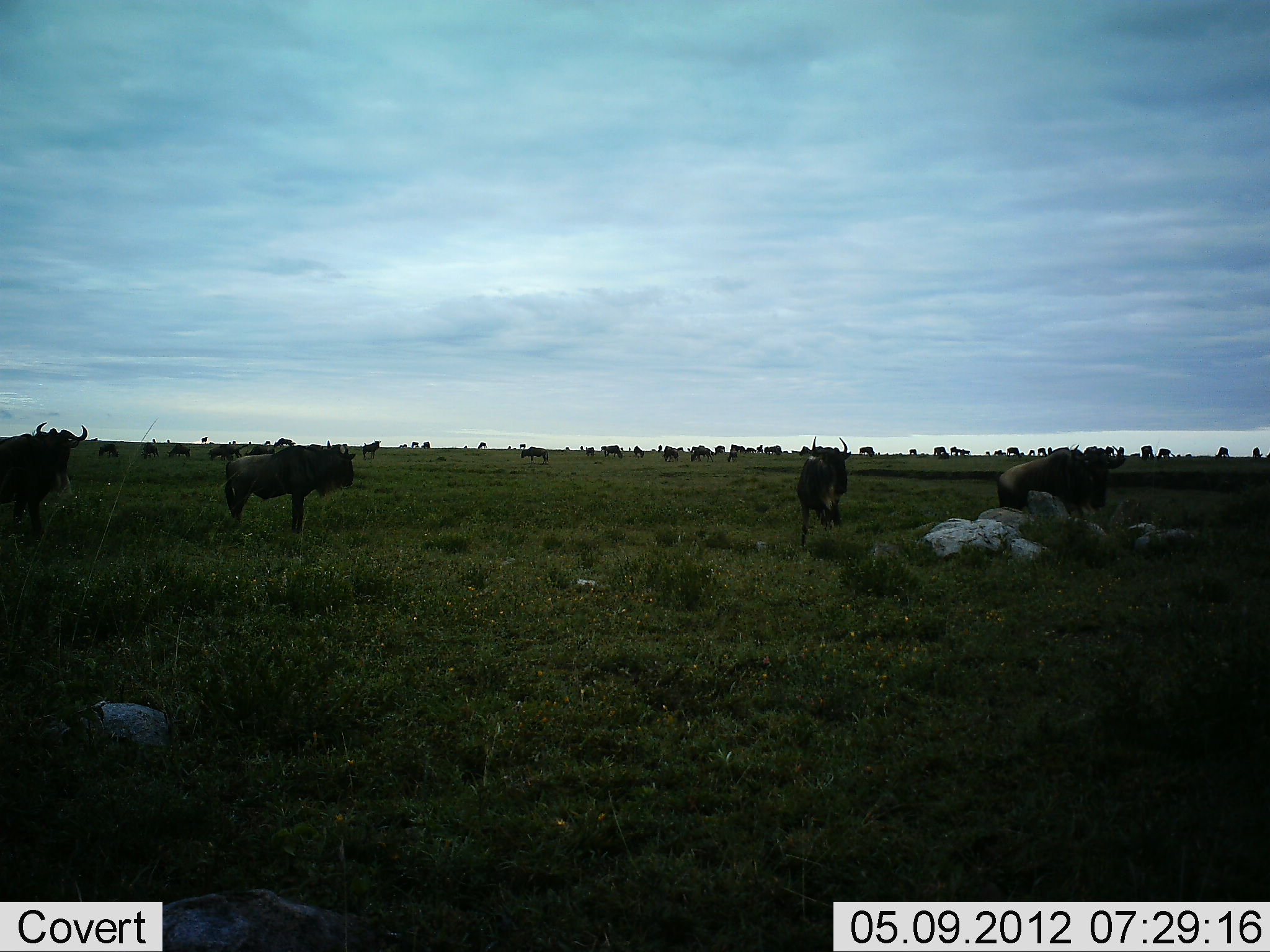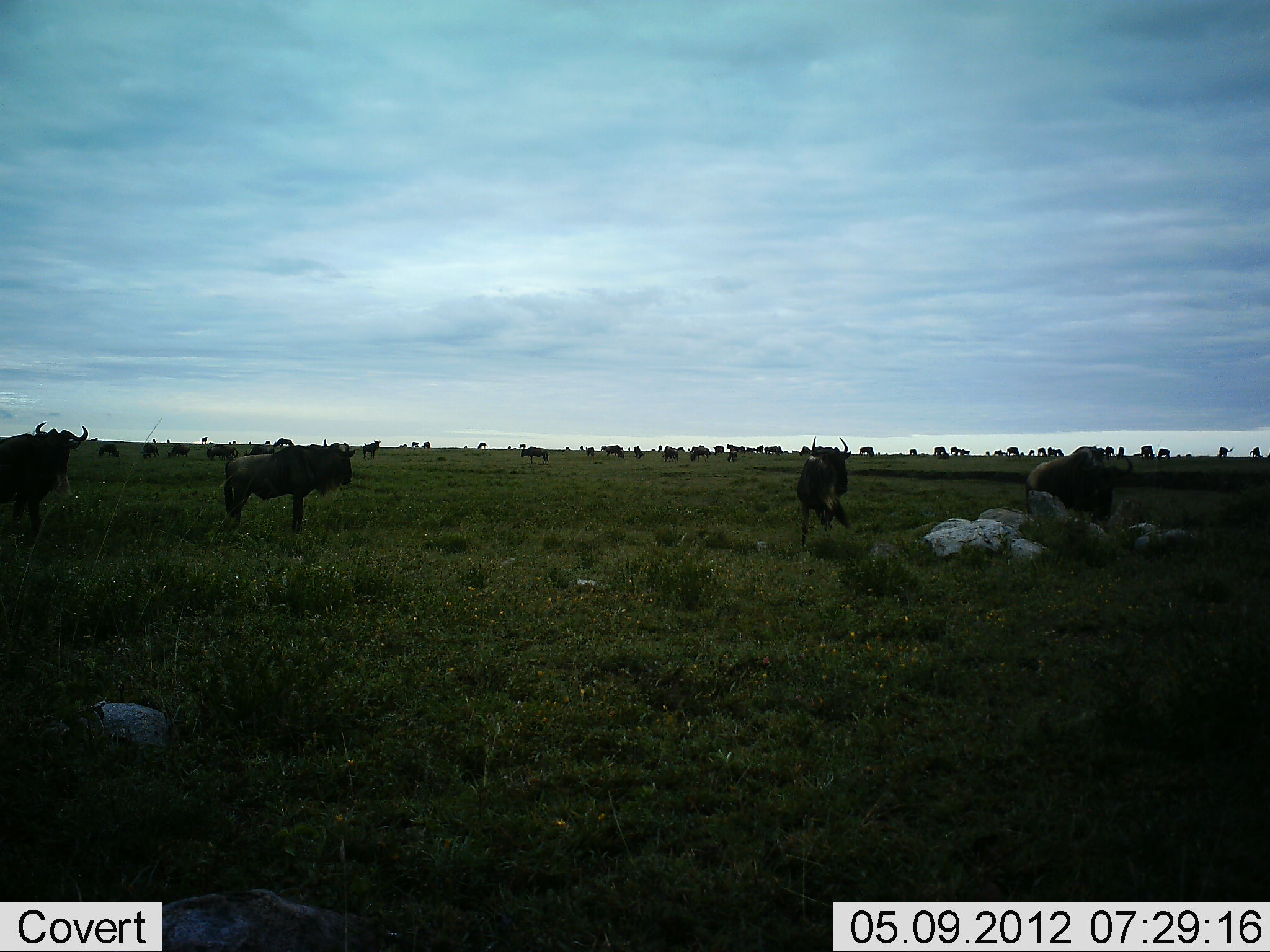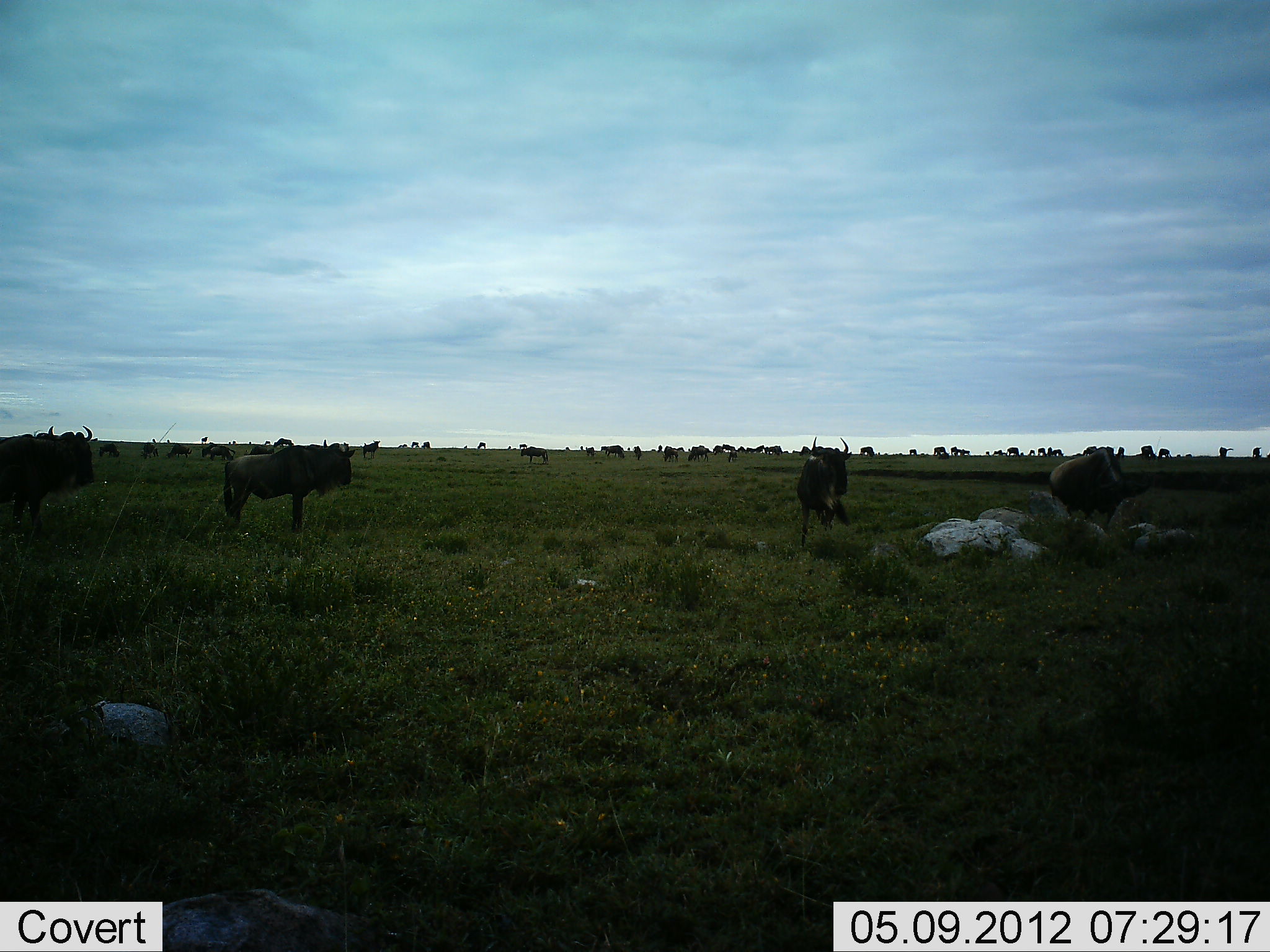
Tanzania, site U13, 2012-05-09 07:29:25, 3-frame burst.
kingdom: Animalia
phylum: Chordata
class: Mammalia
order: Artiodactyla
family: Bovidae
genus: Connochaetes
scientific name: Connochaetes taurinus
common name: blue wildebeest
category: wildebeest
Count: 11-50.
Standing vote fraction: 100%.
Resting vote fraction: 0%.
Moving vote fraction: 50%.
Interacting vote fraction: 0%.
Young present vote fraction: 0%.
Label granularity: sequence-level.